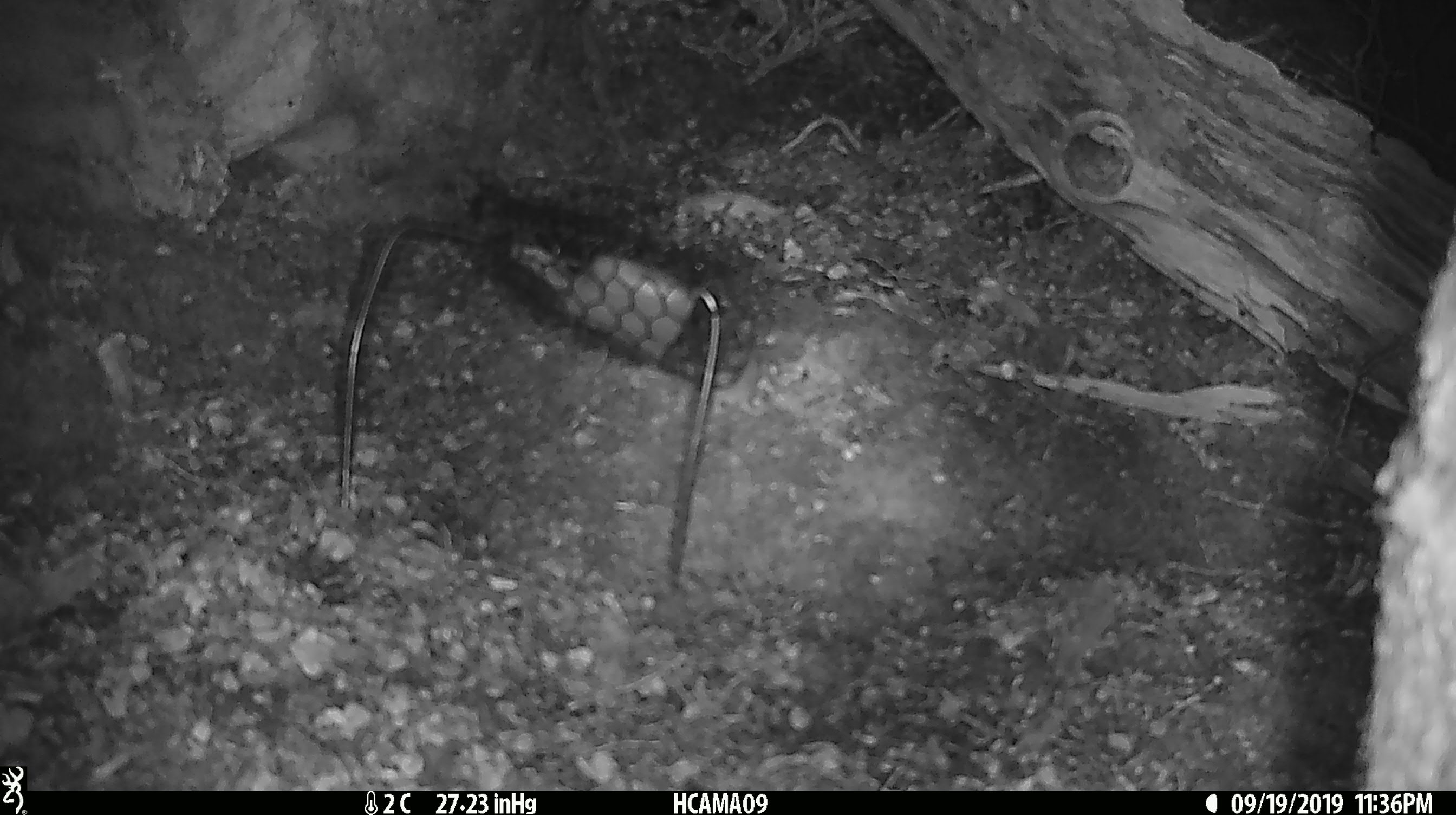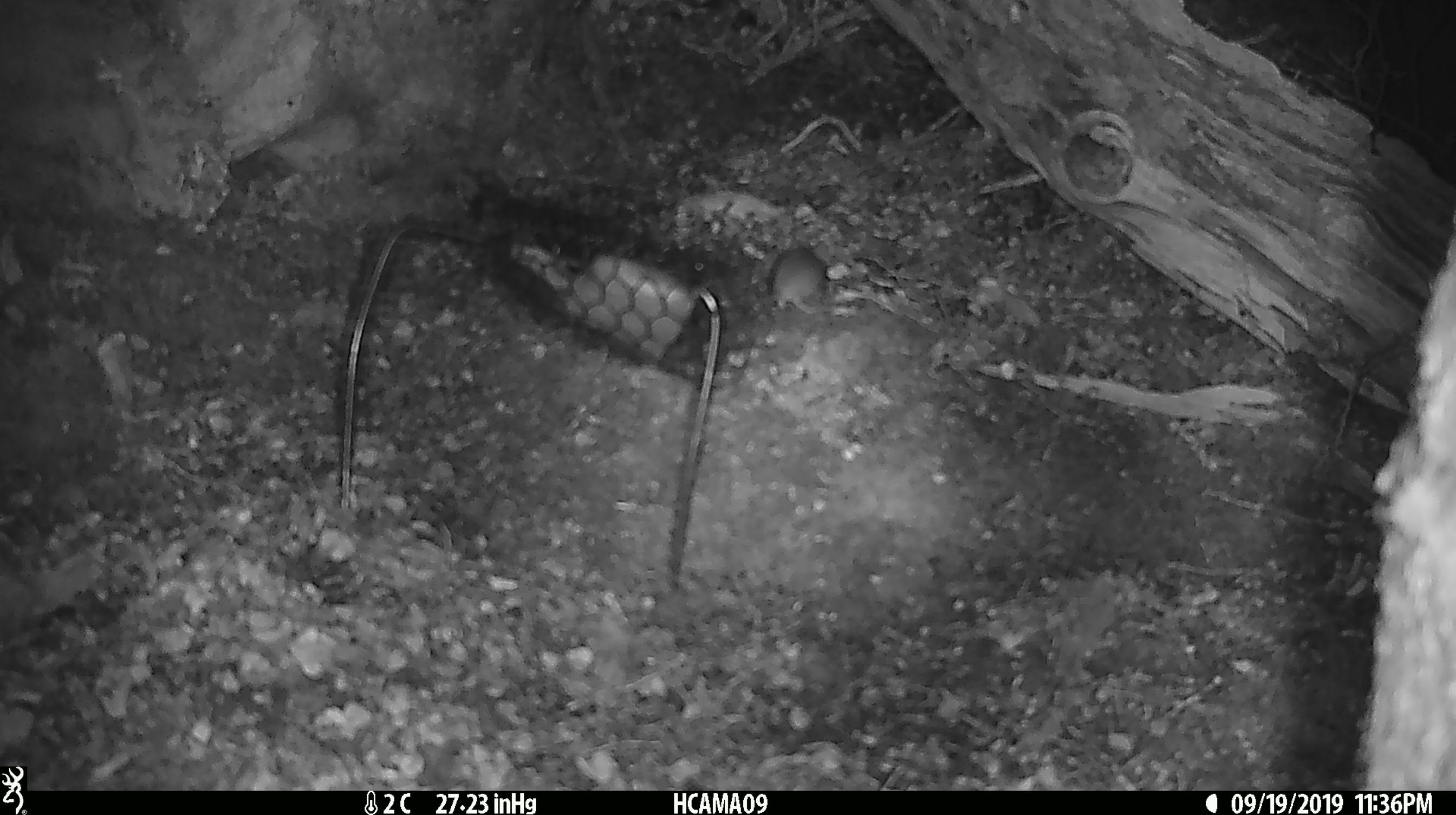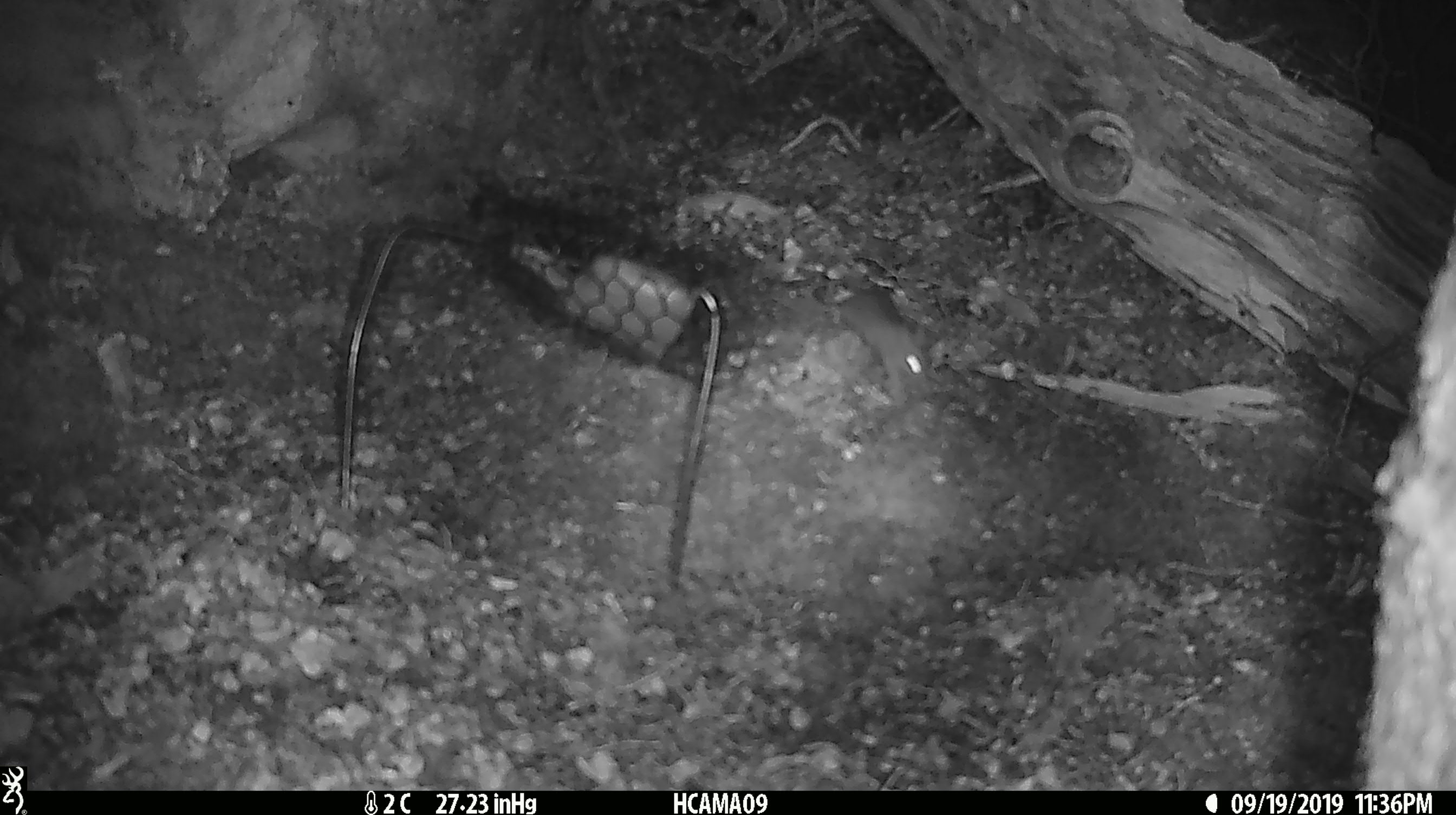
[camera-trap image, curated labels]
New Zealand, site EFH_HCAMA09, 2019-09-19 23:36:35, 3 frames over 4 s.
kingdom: Animalia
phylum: Chordata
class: Mammalia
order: Rodentia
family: Muridae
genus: Mus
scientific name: Mus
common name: mouse